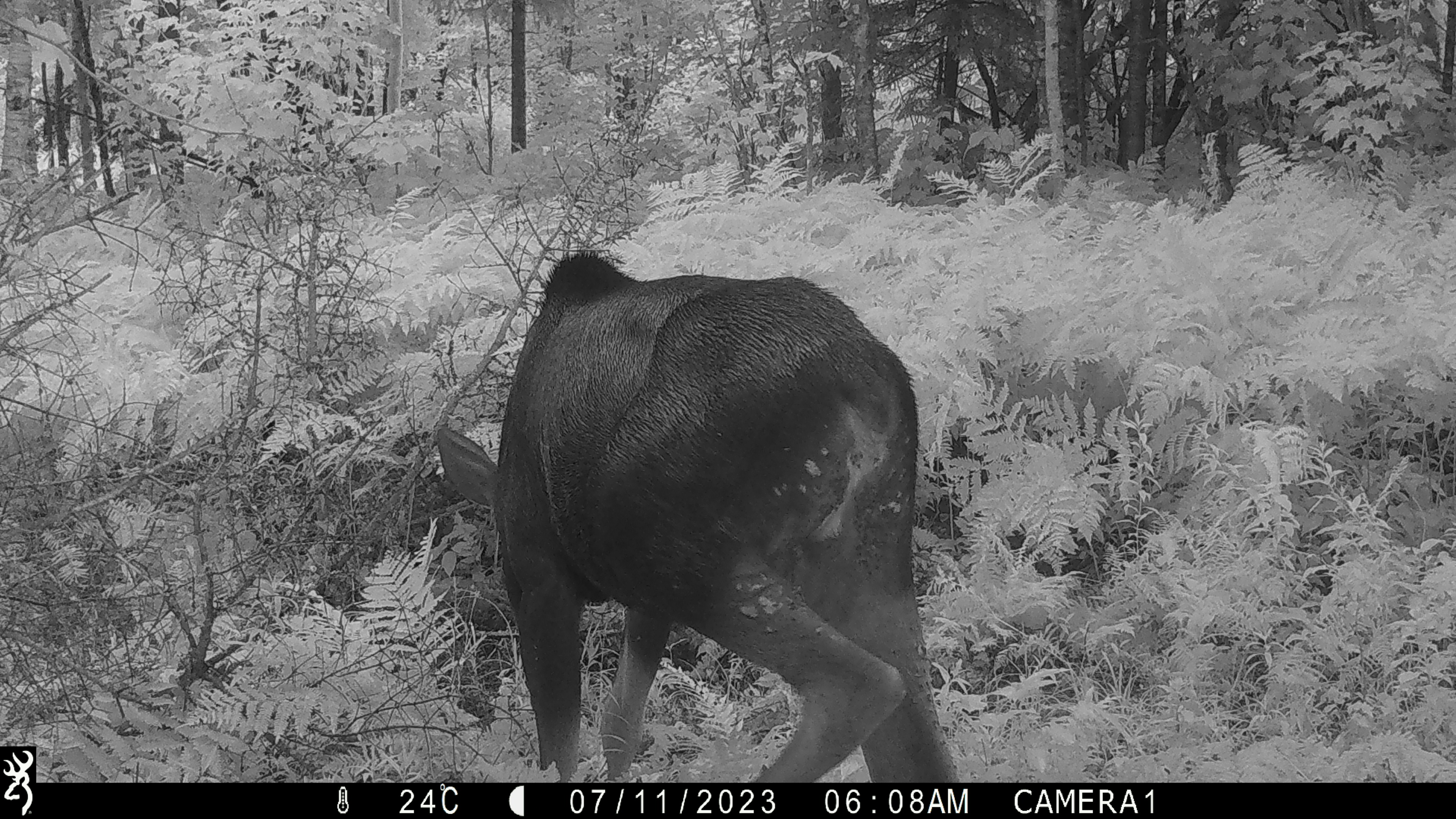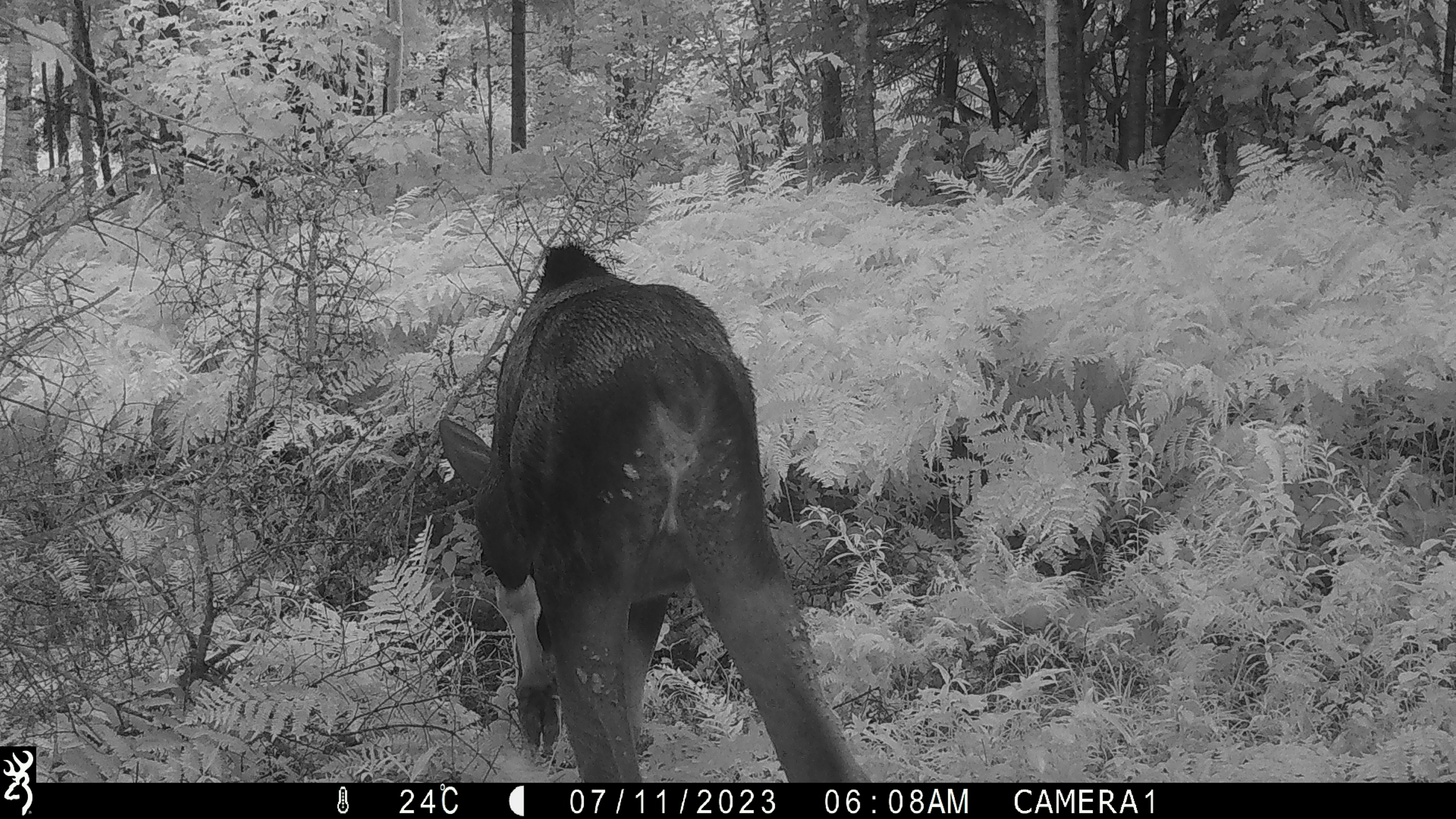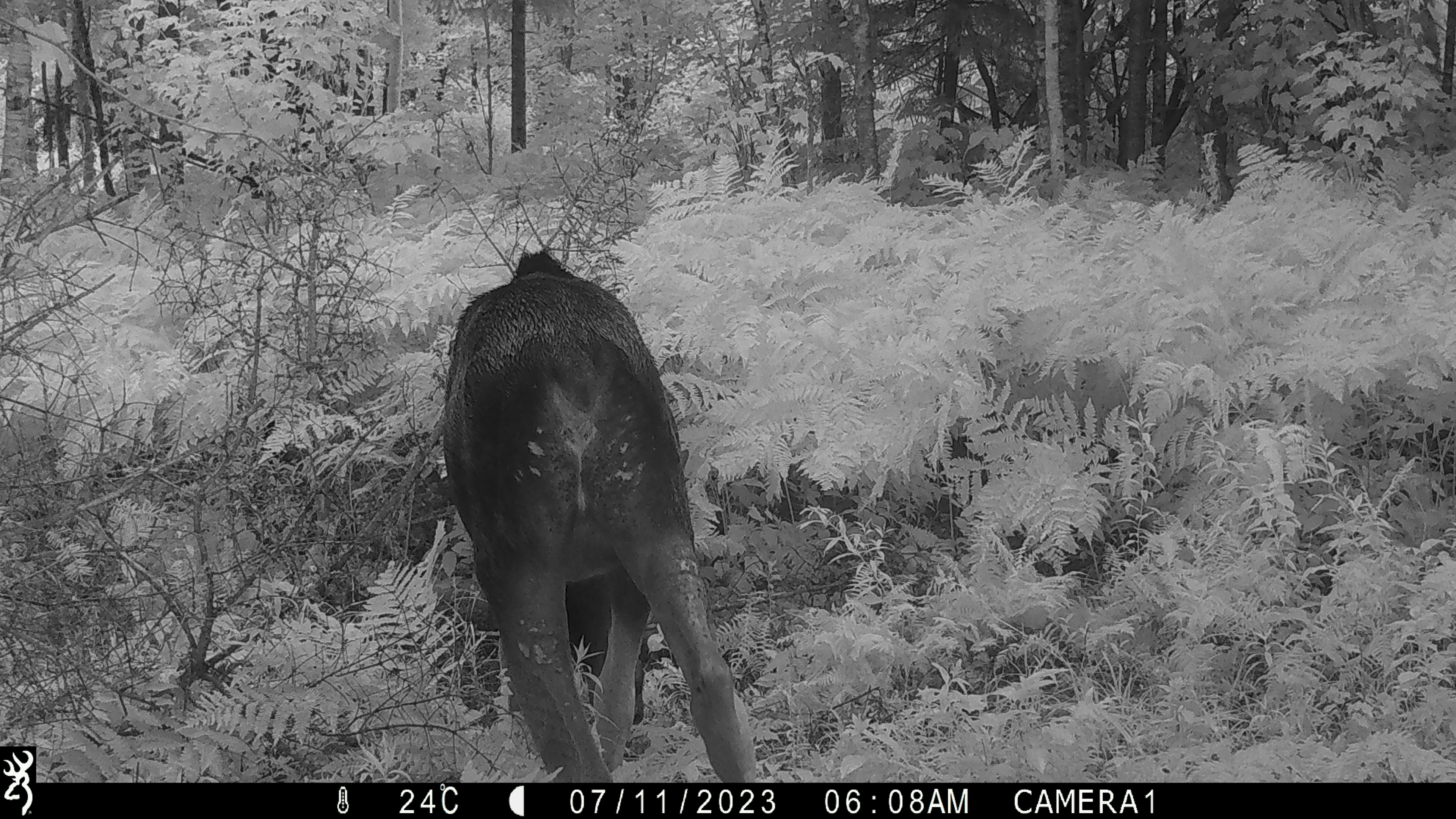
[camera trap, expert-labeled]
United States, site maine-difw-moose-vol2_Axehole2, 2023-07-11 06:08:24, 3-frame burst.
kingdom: Animalia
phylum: Chordata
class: Mammalia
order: Artiodactyla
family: Cervidae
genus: Alces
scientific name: Alces alces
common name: moose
Moose (Alces alces).